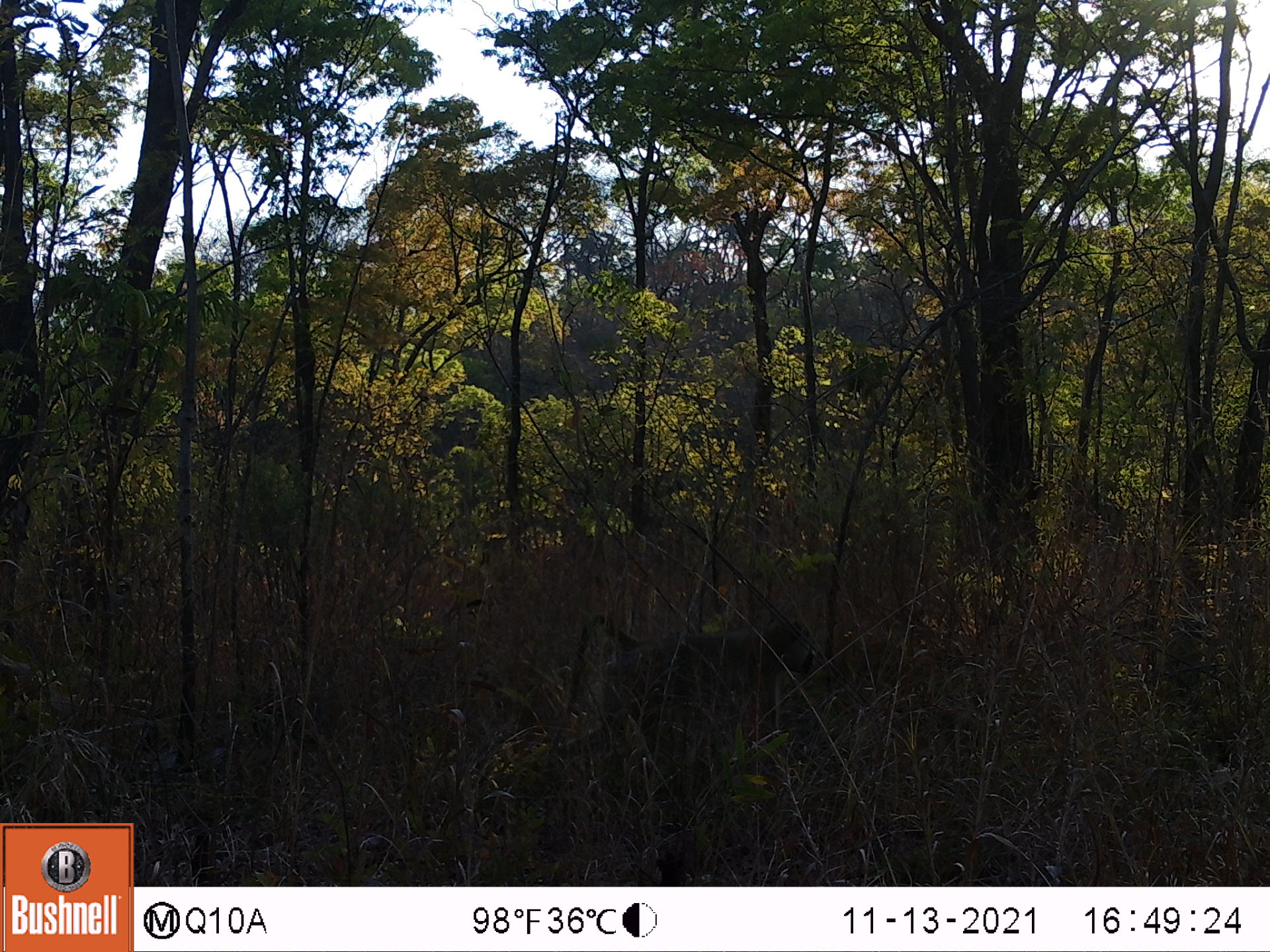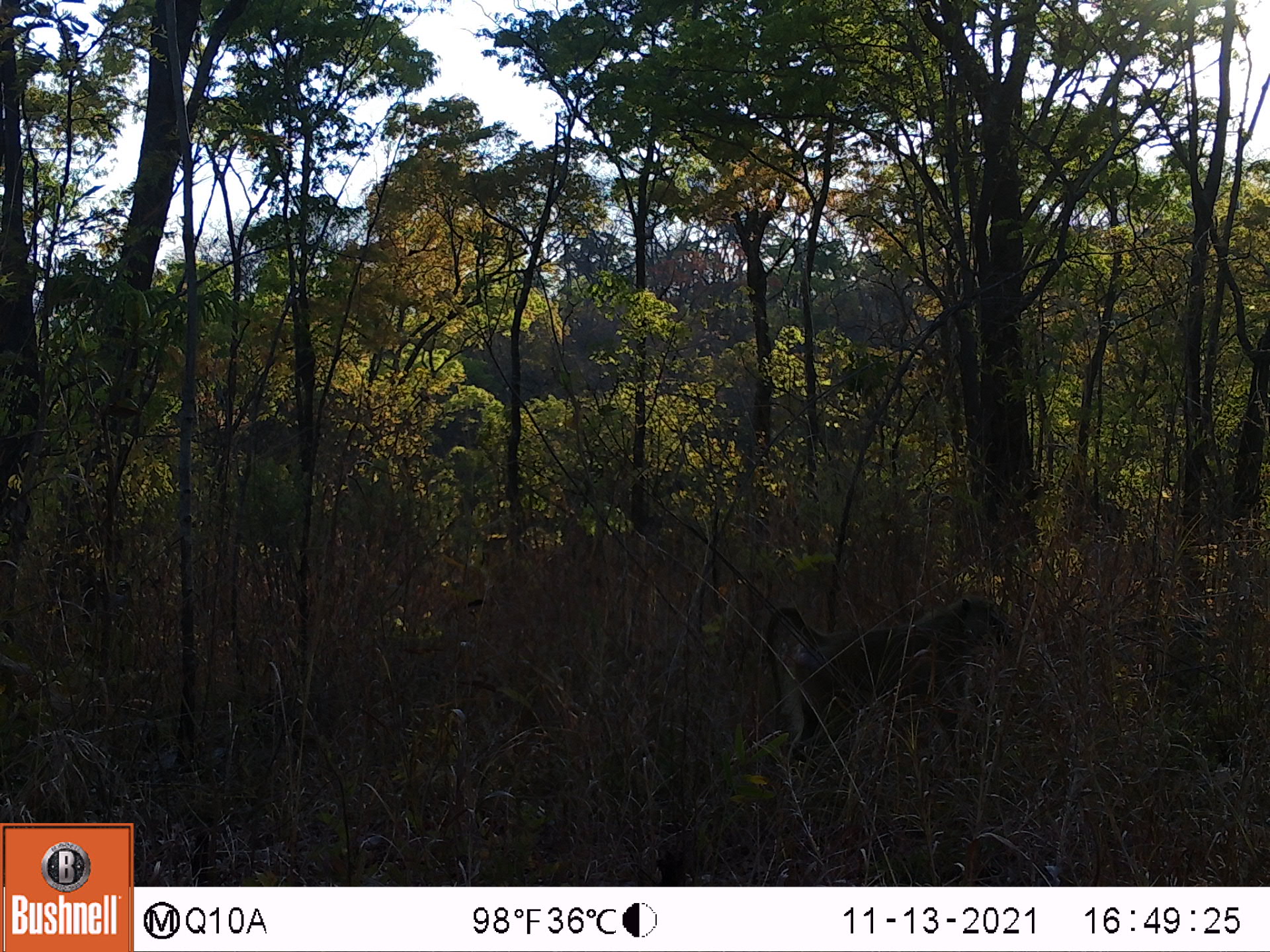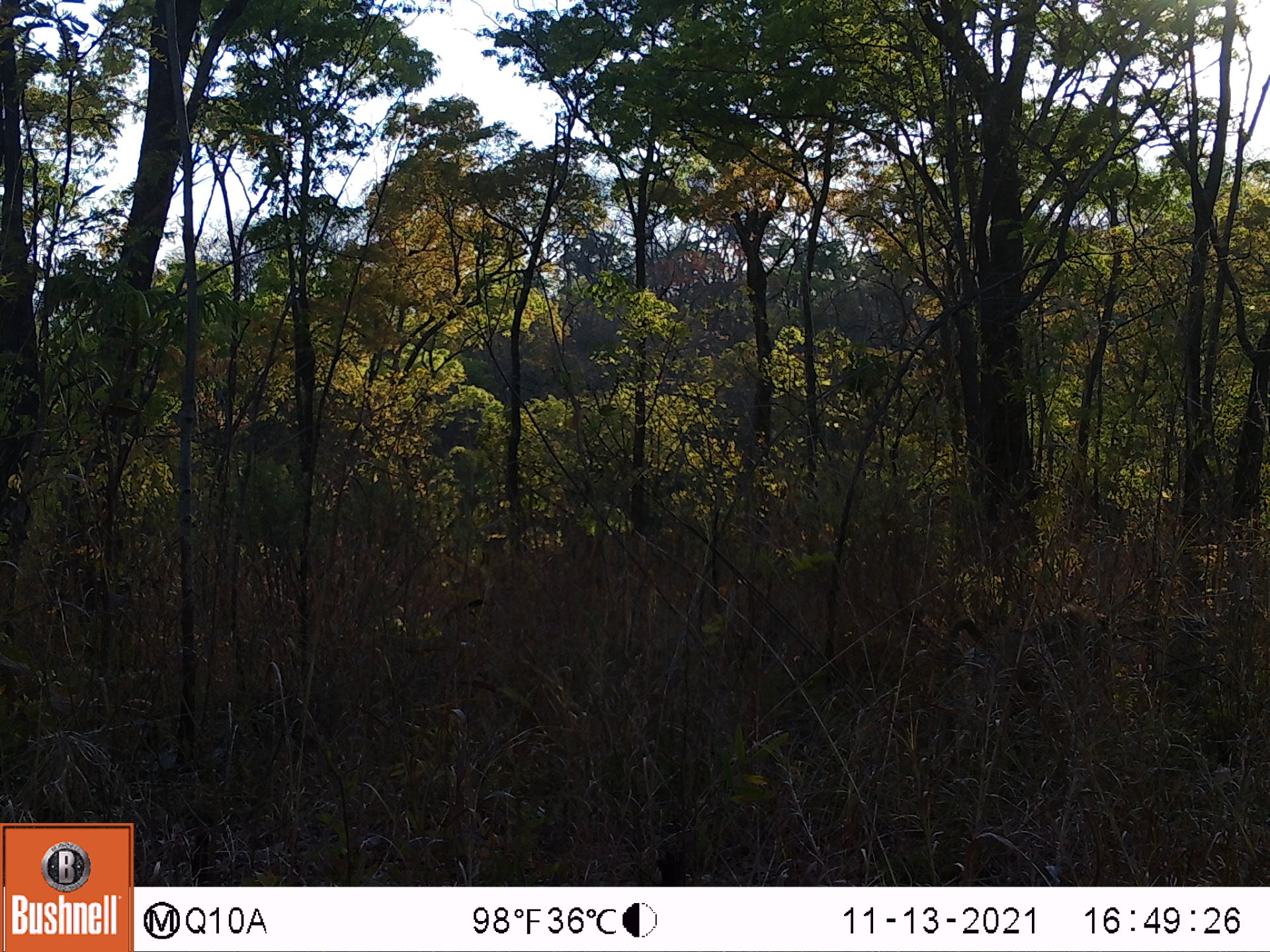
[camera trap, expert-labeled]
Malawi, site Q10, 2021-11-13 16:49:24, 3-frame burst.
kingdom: Animalia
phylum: Chordata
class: Mammalia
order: Primates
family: Cercopithecidae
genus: Papio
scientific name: Papio cynocephalus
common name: yellow baboon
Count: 1.